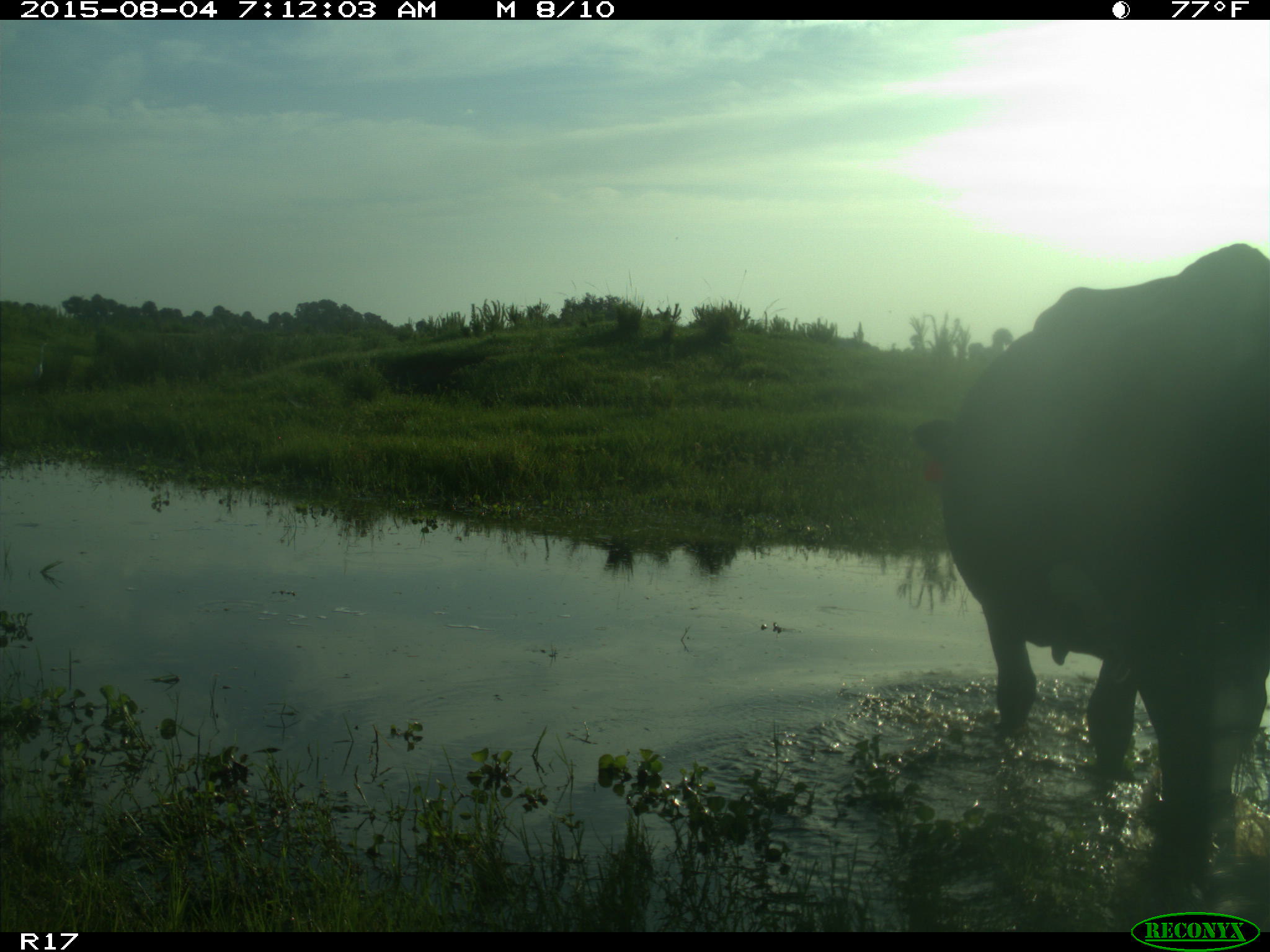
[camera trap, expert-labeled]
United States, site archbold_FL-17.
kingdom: Animalia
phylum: Chordata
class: Mammalia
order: Artiodactyla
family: Bovidae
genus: Bos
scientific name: Bos taurus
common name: domestic cow